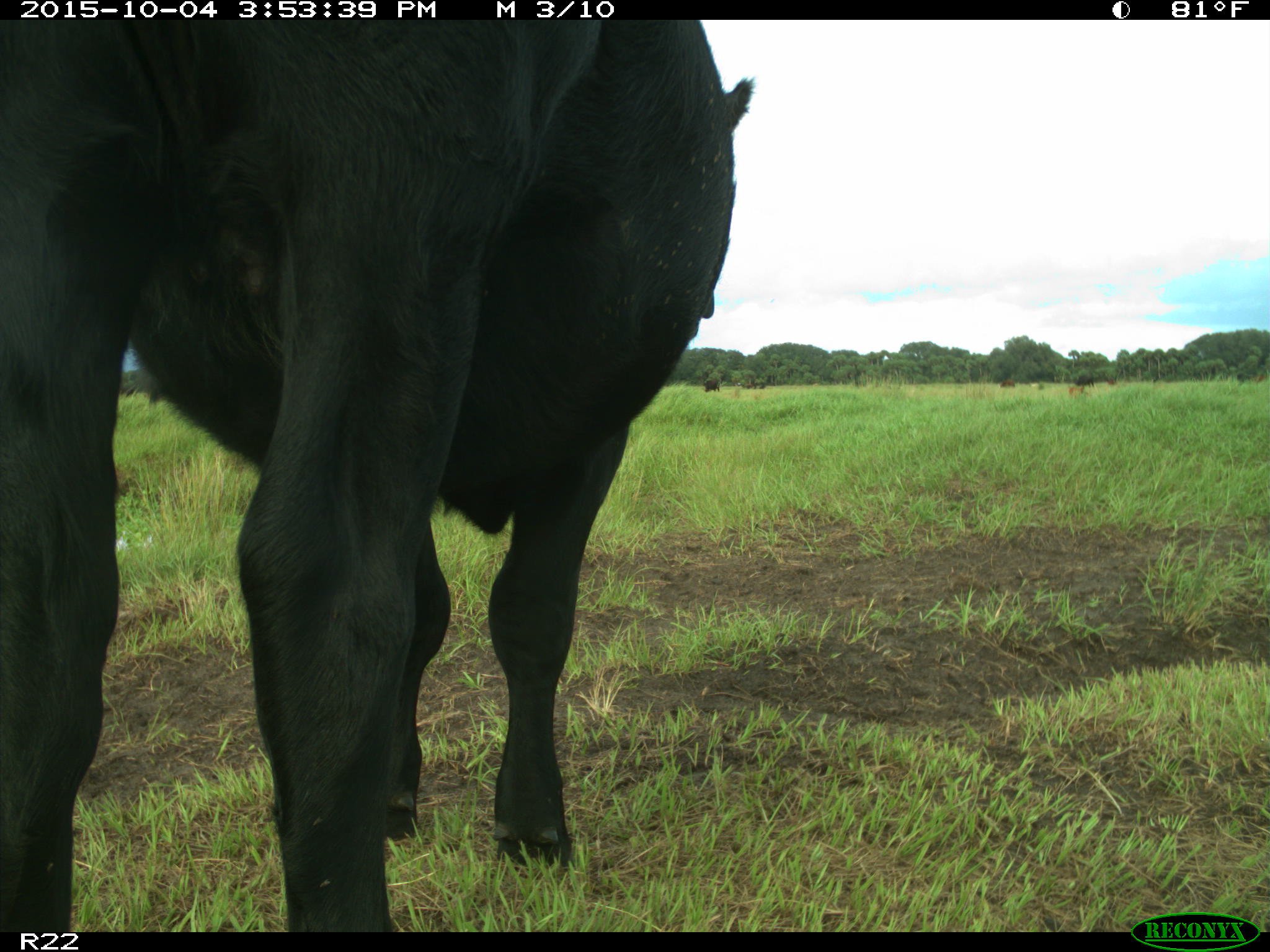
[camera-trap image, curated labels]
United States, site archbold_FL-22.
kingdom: Animalia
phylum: Chordata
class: Mammalia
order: Artiodactyla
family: Bovidae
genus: Bos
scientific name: Bos taurus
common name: domestic cow